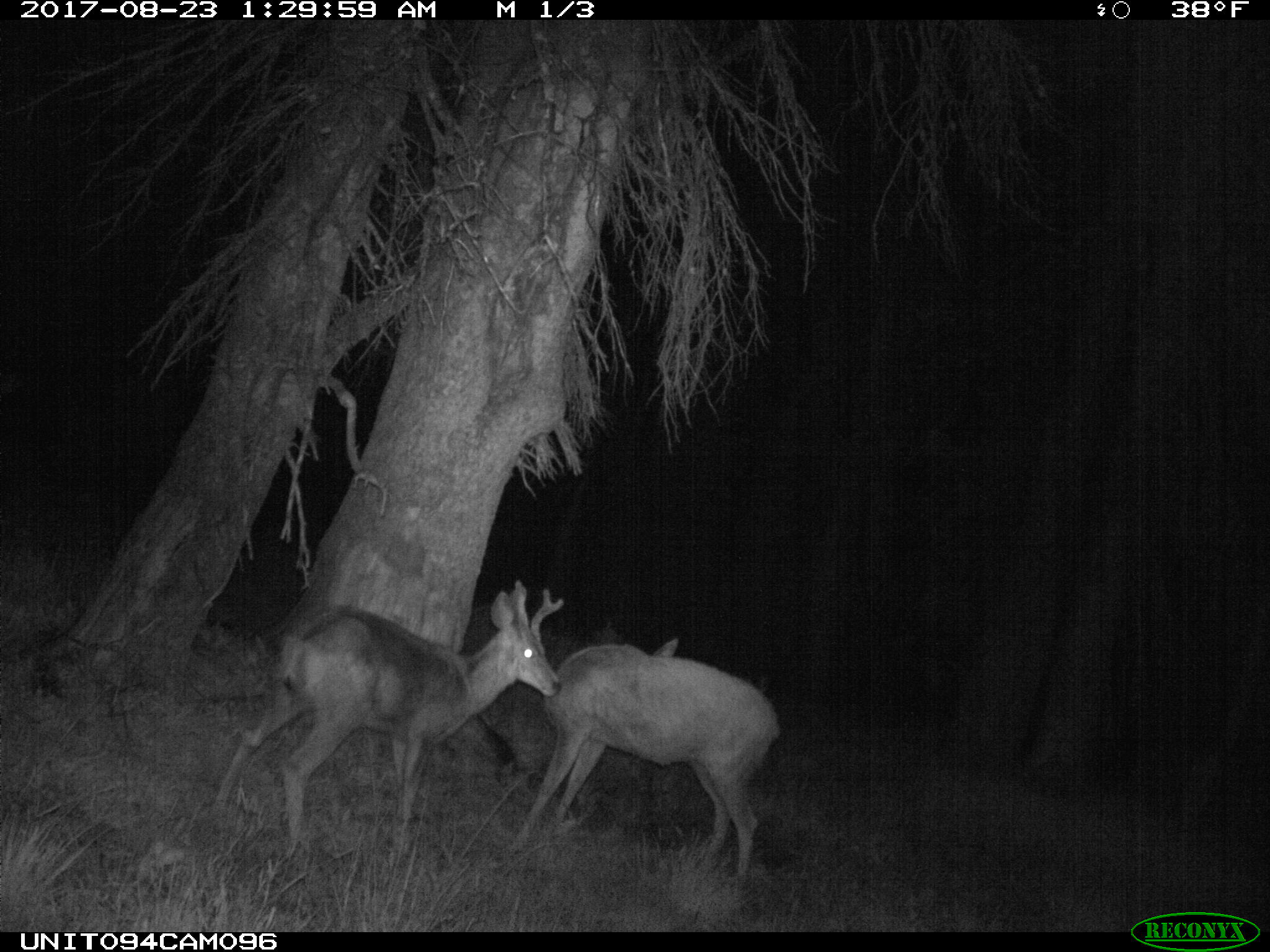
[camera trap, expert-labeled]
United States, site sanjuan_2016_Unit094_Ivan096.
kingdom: Animalia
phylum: Chordata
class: Mammalia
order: Artiodactyla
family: Cervidae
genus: Odocoileus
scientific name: Odocoileus hemionus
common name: mule deer